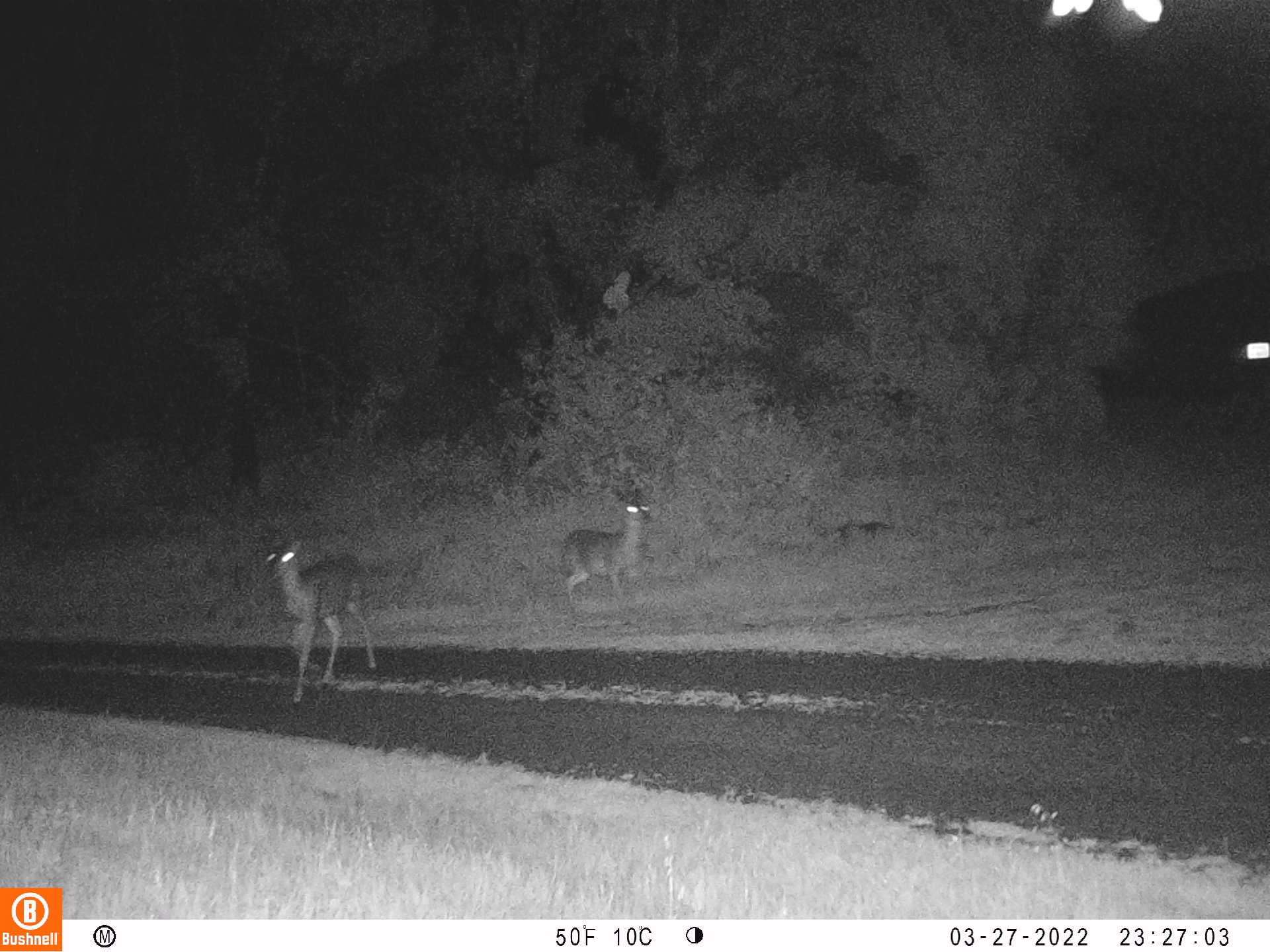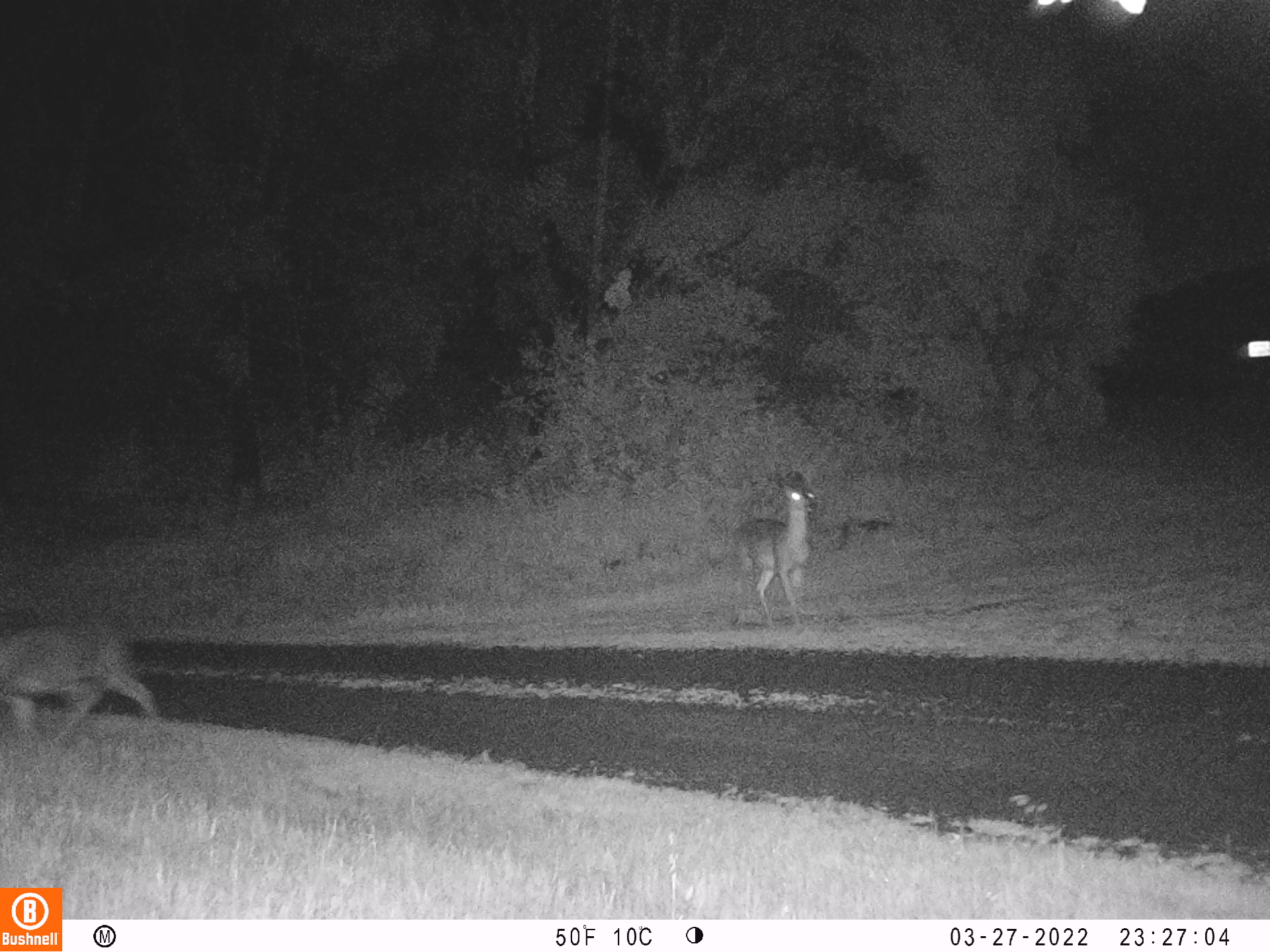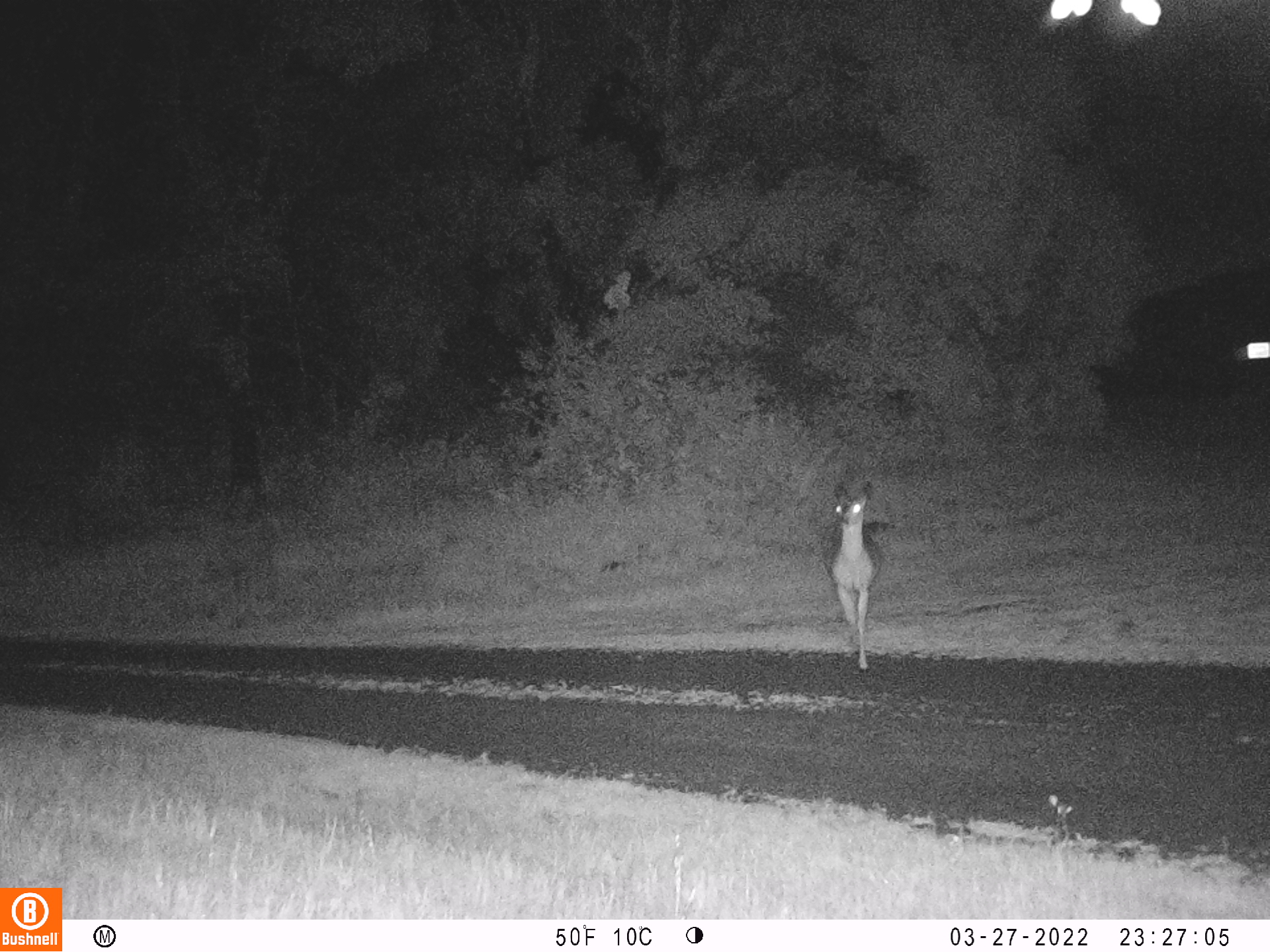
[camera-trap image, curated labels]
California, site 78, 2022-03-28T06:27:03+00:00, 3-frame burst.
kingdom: Animalia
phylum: Chordata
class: Mammalia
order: Artiodactyla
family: Cervidae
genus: Odocoileus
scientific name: Odocoileus hemionus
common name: mule deer